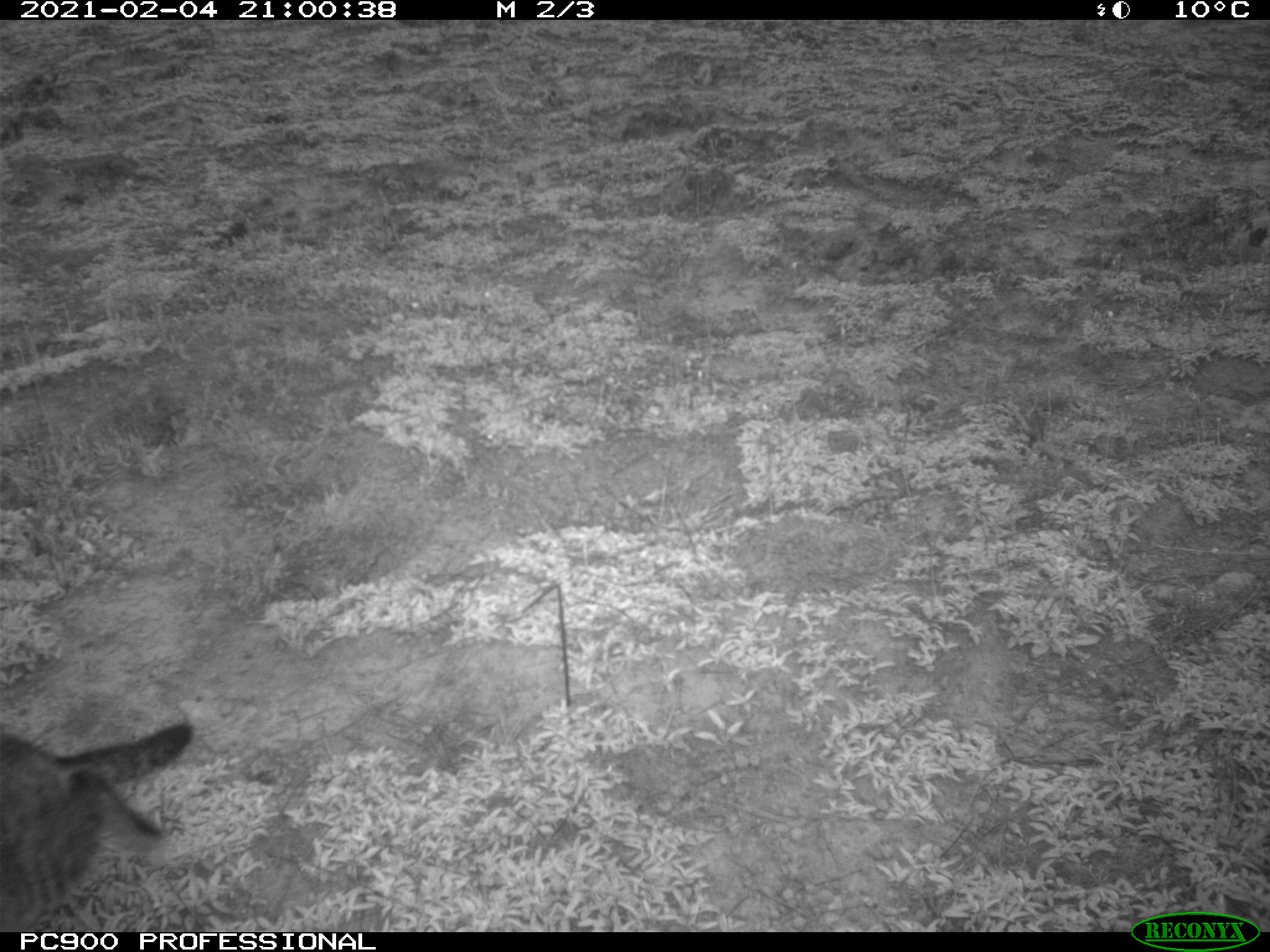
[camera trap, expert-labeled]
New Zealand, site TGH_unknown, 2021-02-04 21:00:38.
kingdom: Animalia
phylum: Chordata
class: Mammalia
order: Carnivora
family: Felidae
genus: Felis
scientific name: Felis catus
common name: domestic cat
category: cat